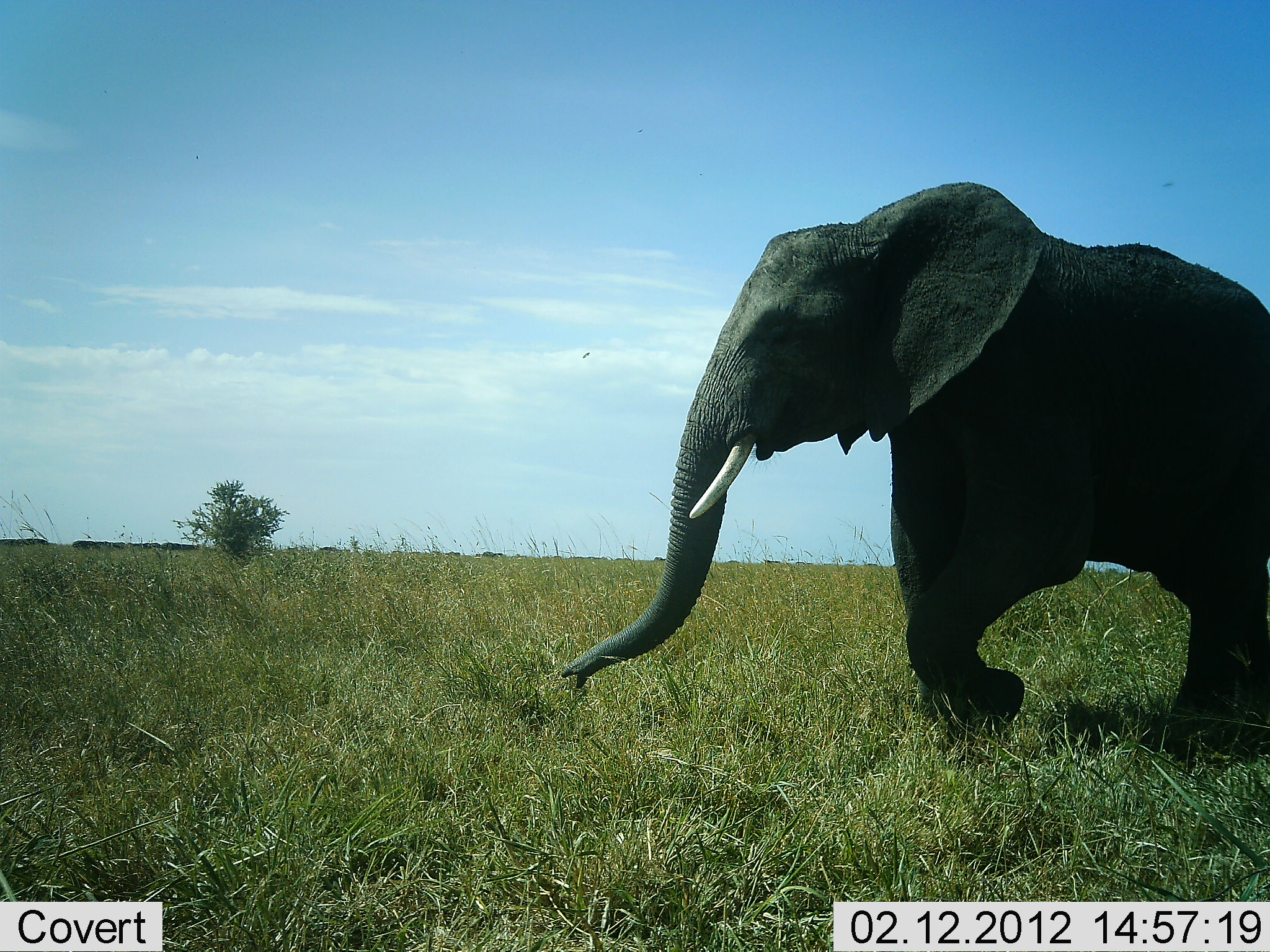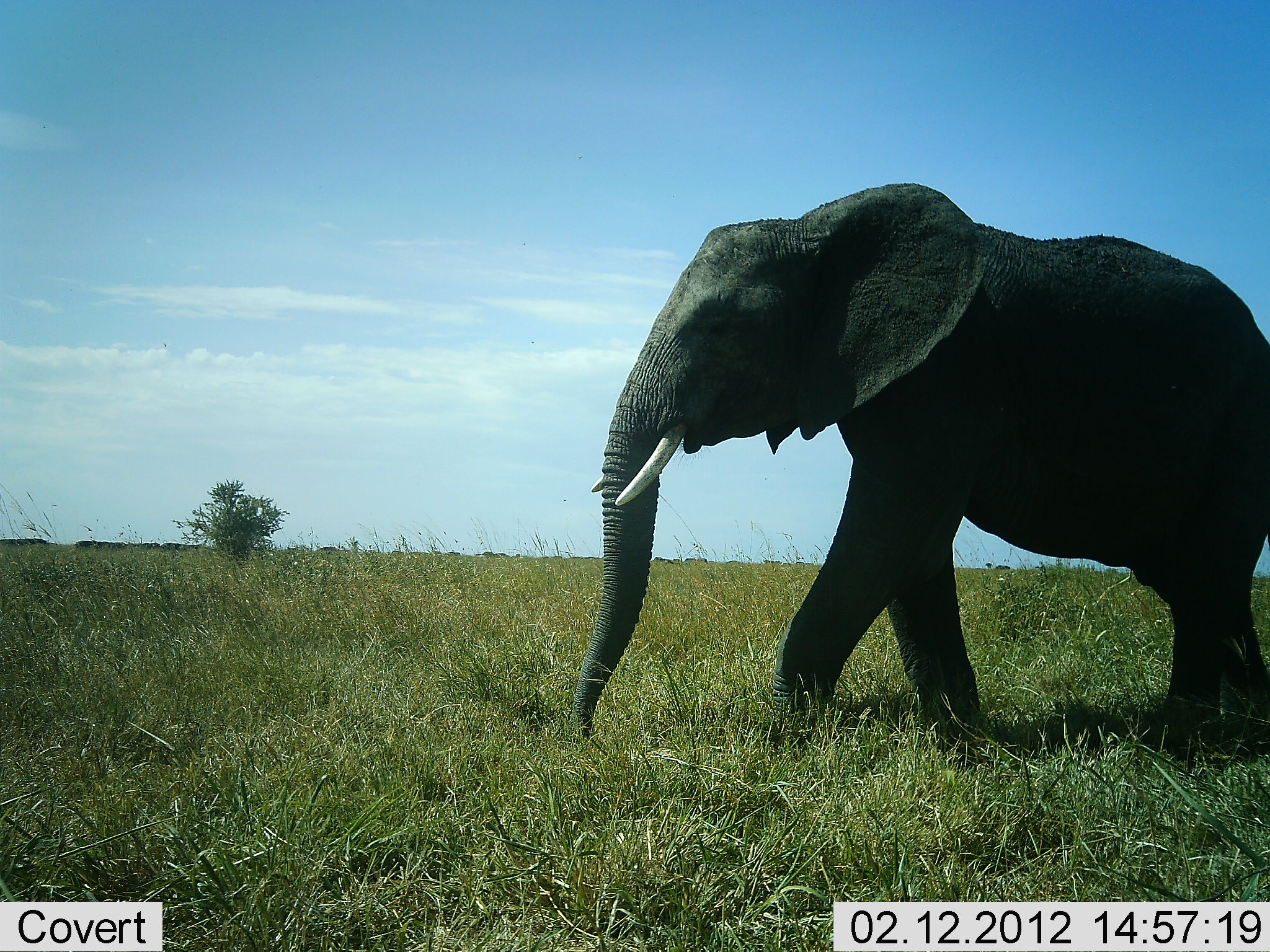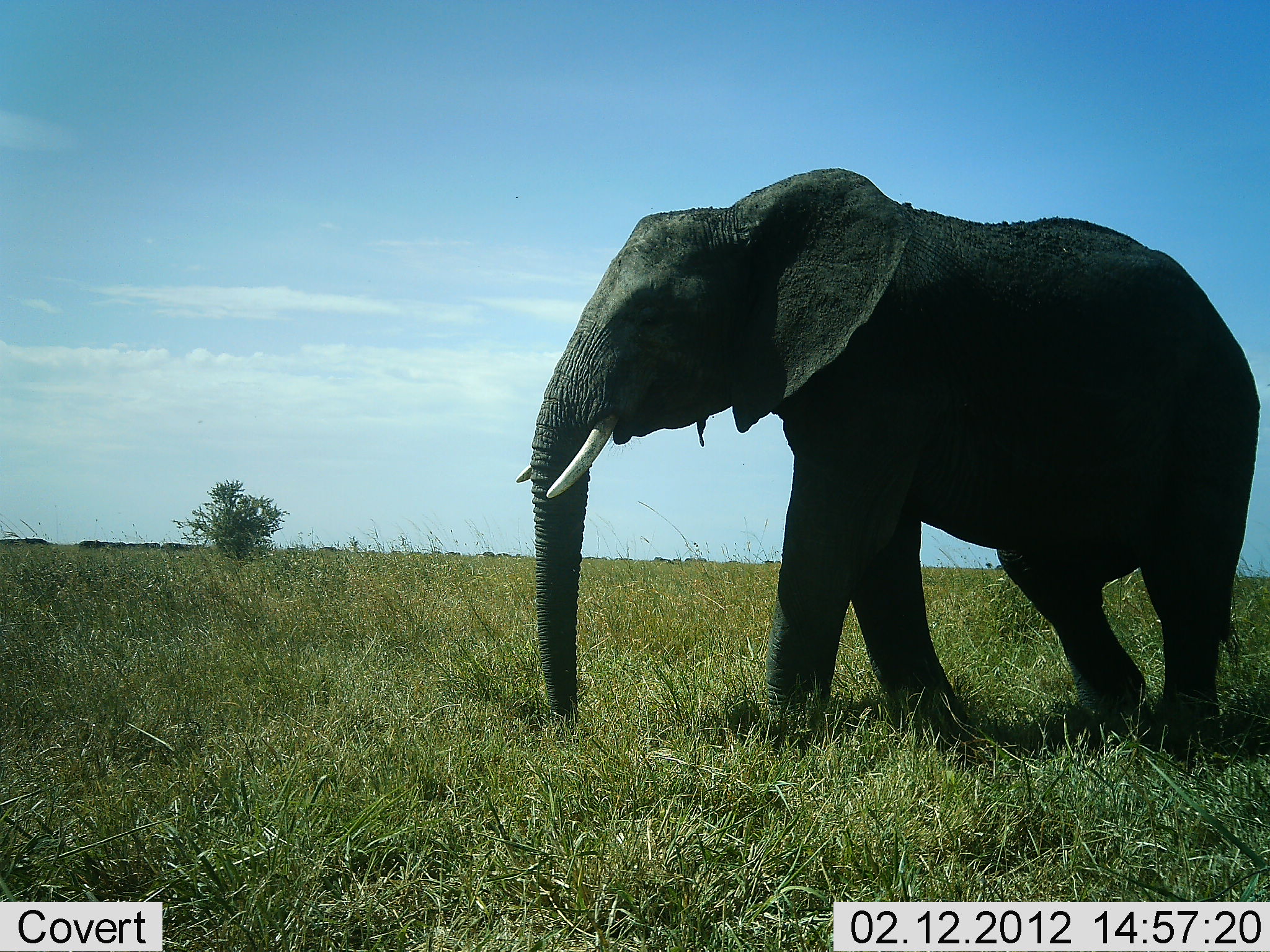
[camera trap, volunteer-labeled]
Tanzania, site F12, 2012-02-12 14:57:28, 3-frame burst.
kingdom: Animalia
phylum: Chordata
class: Mammalia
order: Proboscidea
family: Elephantidae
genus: Loxodonta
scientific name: Loxodonta africana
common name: african bush elephant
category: elephant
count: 1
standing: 8%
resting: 0%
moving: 96%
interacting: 0%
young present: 0%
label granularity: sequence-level